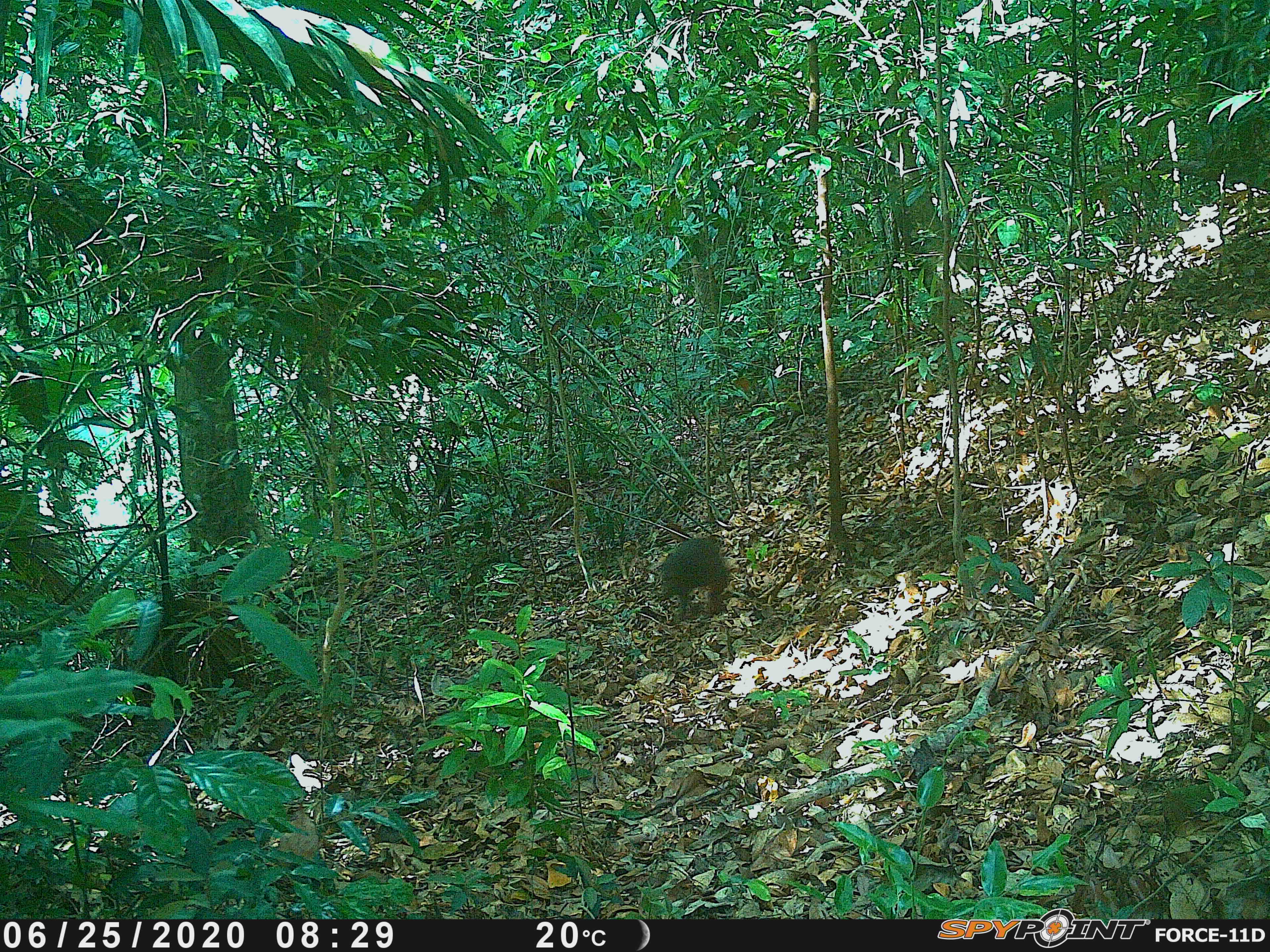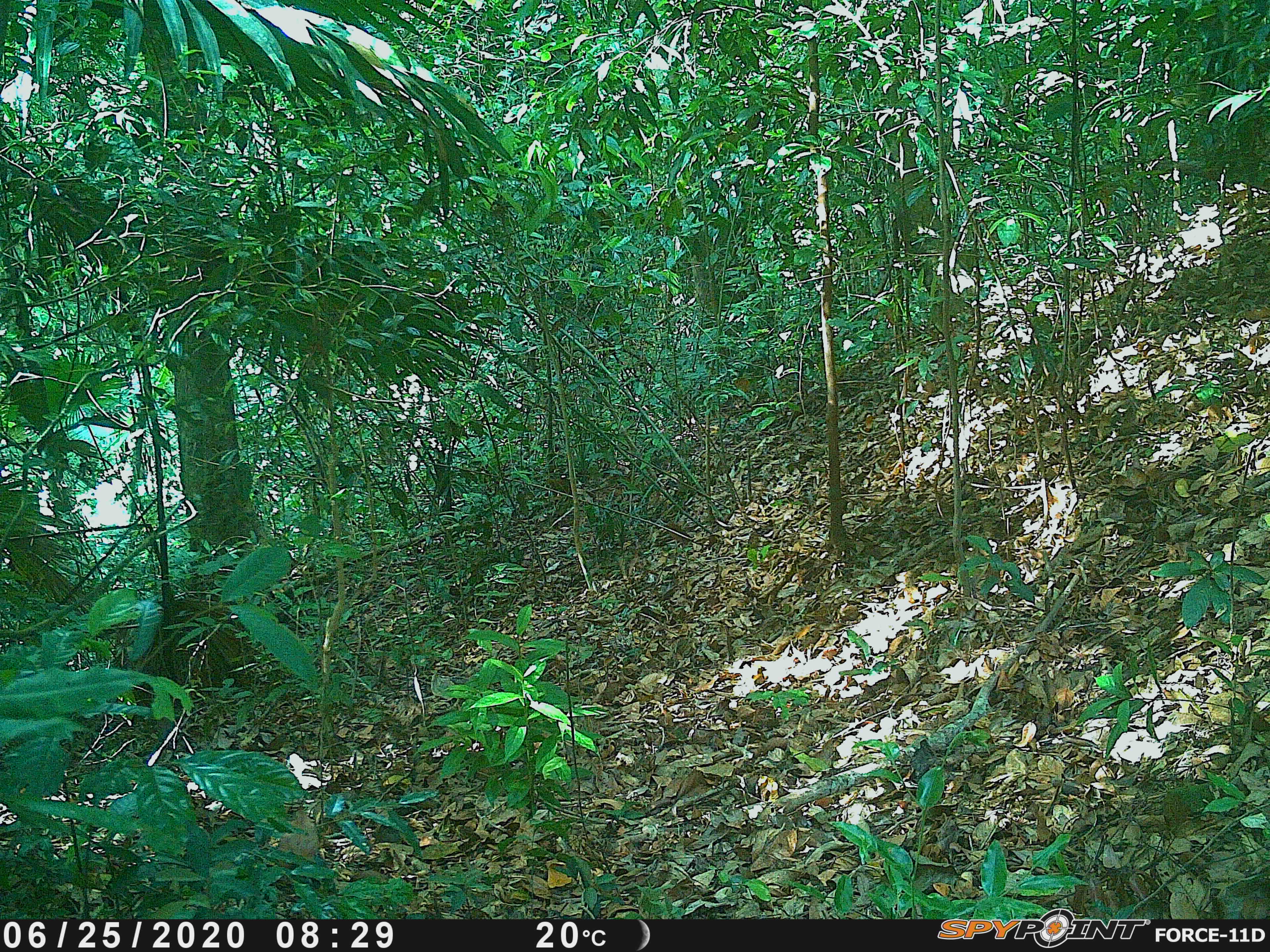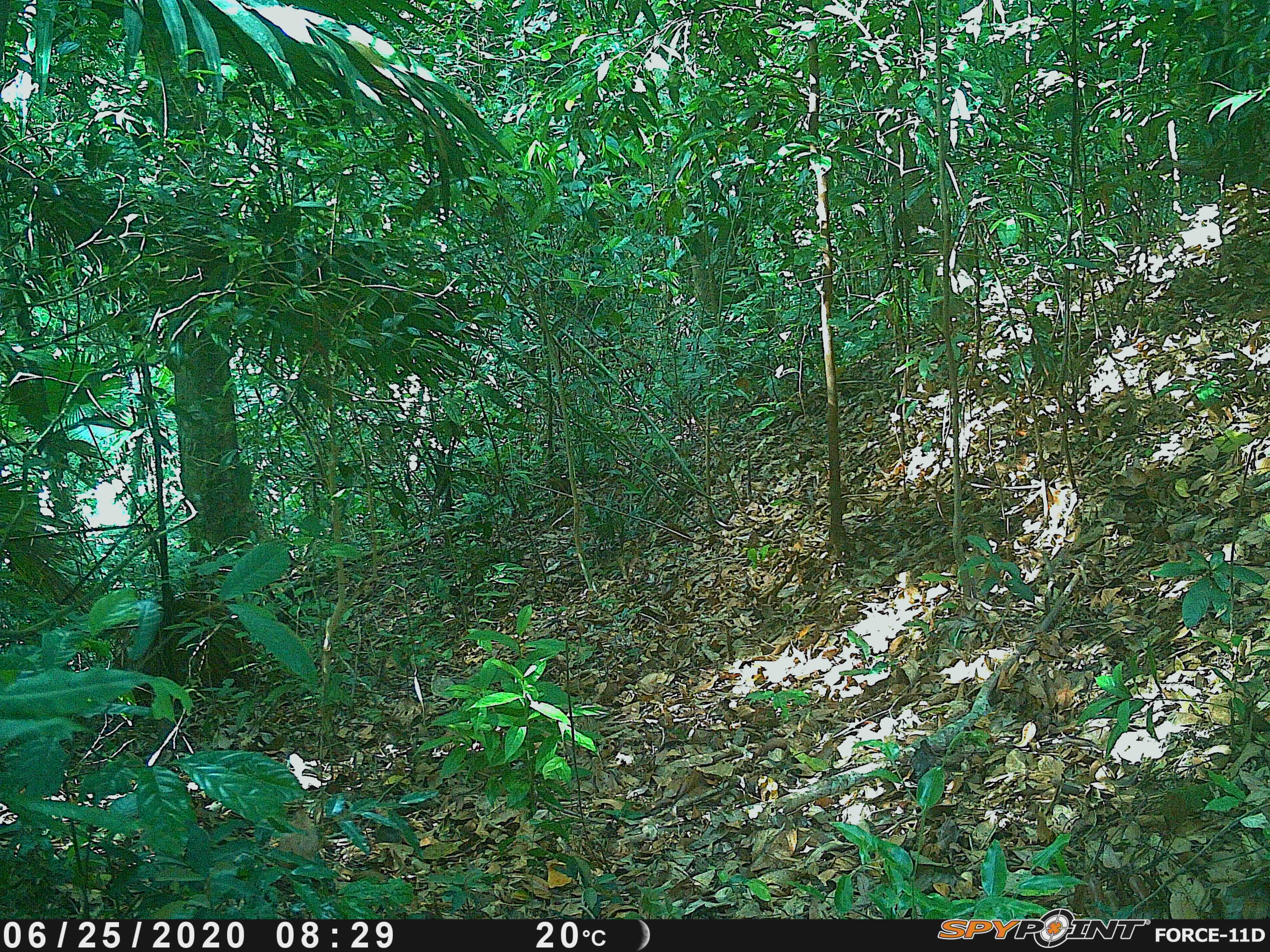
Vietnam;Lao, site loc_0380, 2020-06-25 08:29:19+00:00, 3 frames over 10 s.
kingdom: Animalia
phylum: Chordata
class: Mammalia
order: Primates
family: Cercopithecidae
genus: Macaca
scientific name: Macaca arctoides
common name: stump-tailed macaque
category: stump tailed macaque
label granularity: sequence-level